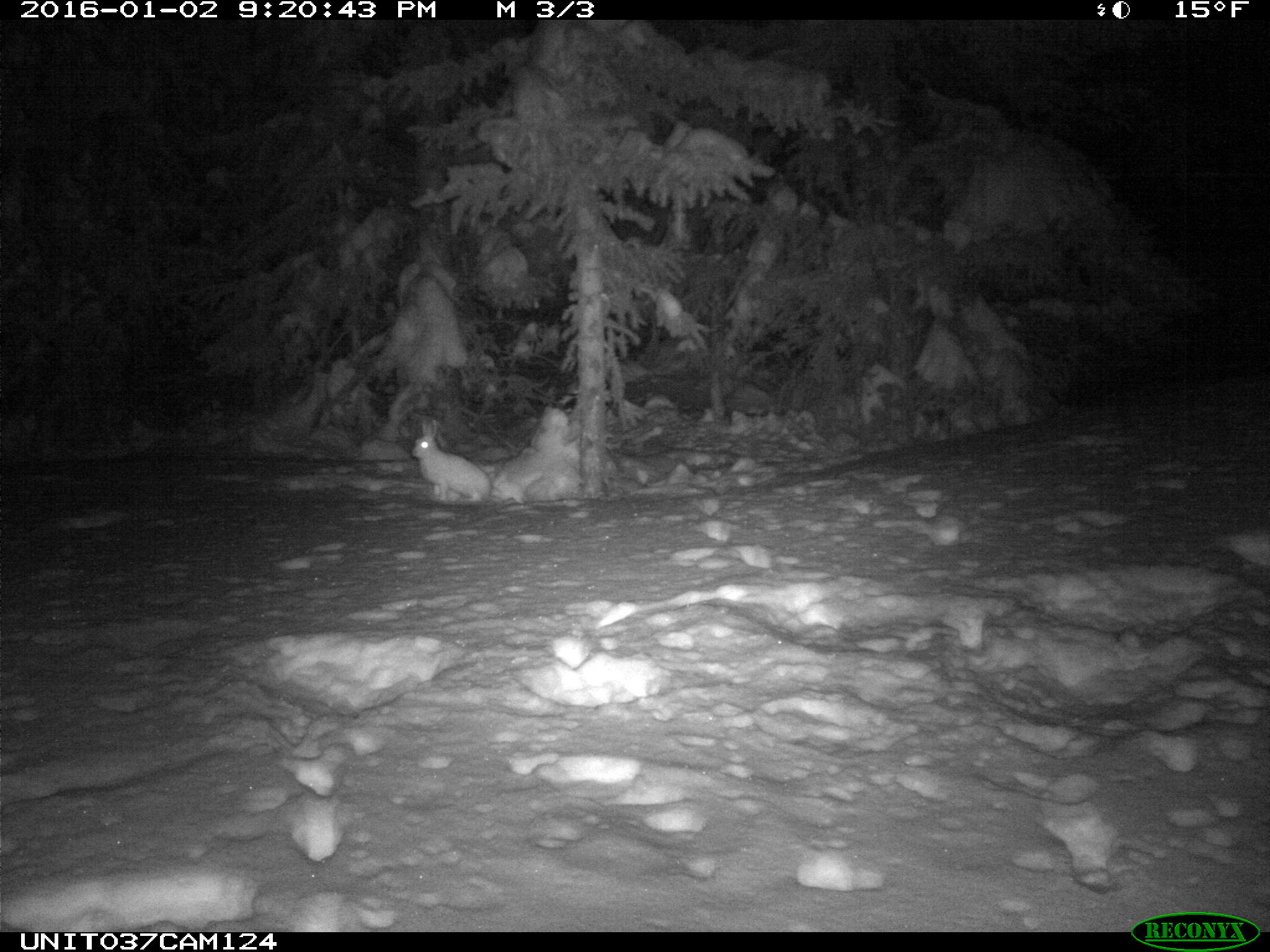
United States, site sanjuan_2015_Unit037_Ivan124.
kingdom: Animalia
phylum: Chordata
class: Mammalia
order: Lagomorpha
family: Leporidae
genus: Lepus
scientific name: Lepus americanus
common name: snowshoe hare